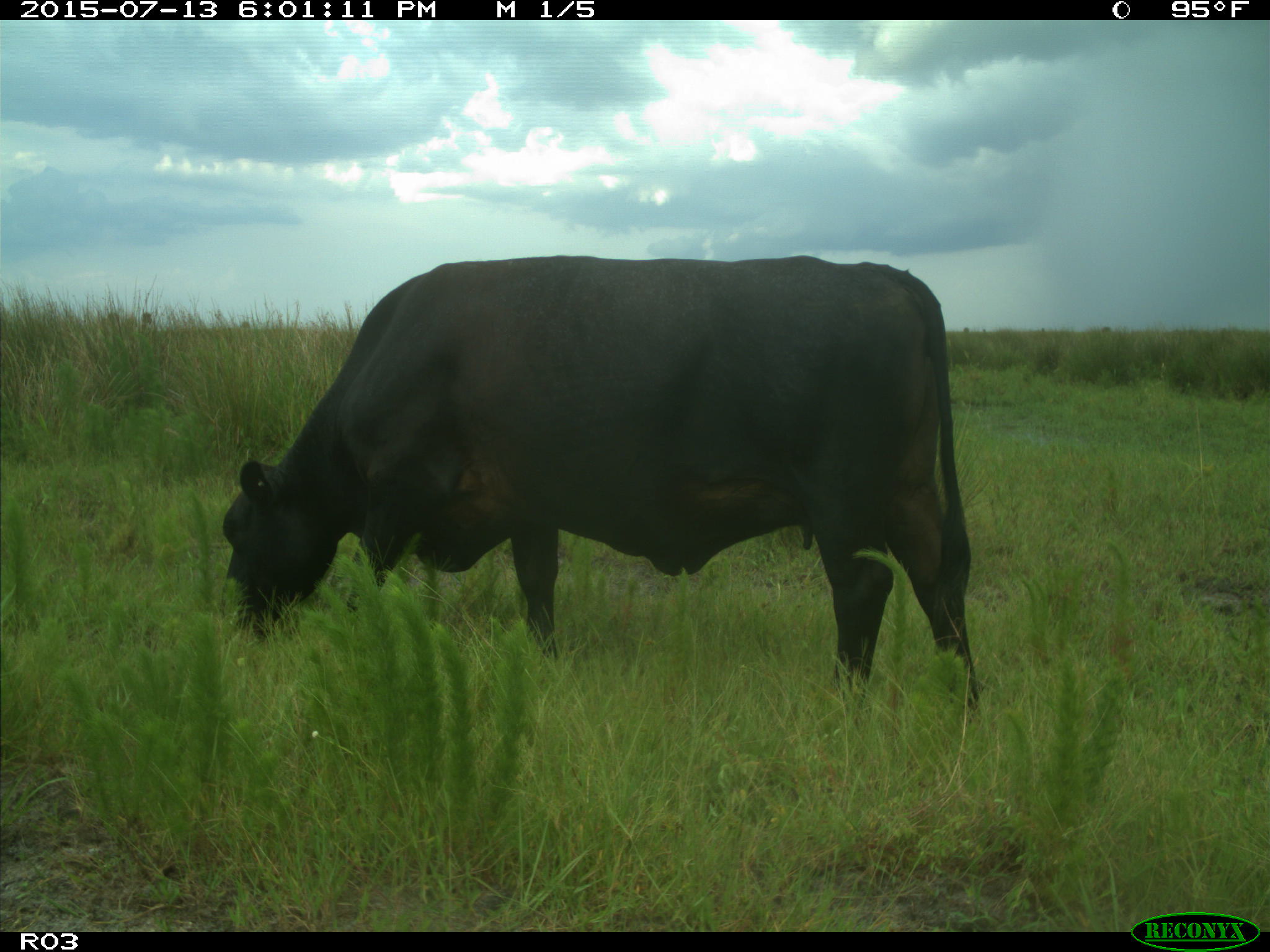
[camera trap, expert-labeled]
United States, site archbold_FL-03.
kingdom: Animalia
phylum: Chordata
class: Mammalia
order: Artiodactyla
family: Bovidae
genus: Bos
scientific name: Bos taurus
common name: domestic cow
Bos taurus (domestic cow).